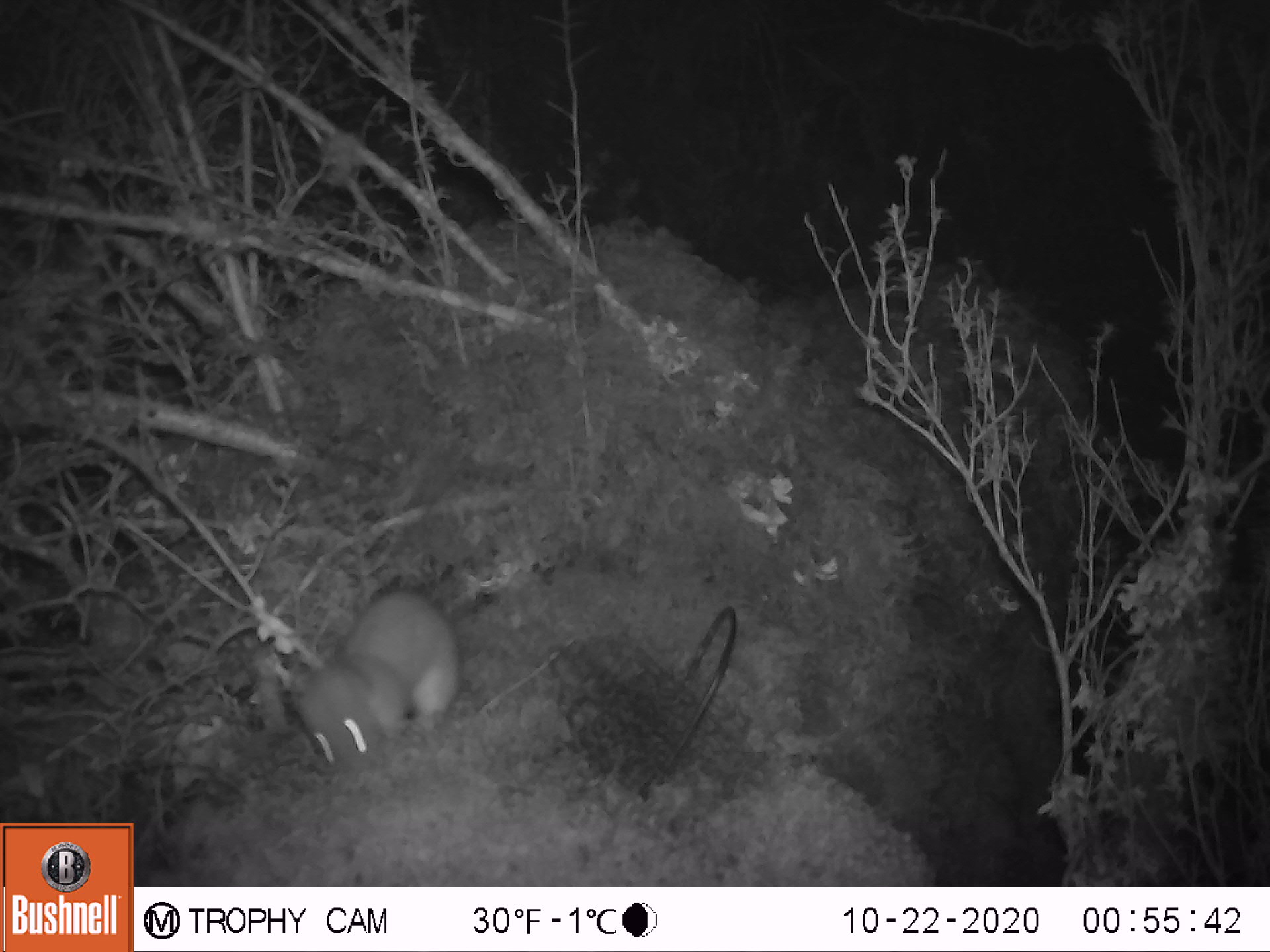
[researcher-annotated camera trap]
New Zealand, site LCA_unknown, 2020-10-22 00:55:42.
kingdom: Animalia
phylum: Chordata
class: Mammalia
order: Carnivora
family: Mustelidae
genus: Mustela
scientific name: Mustela erminea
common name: stoat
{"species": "stoat (Mustela erminea)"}